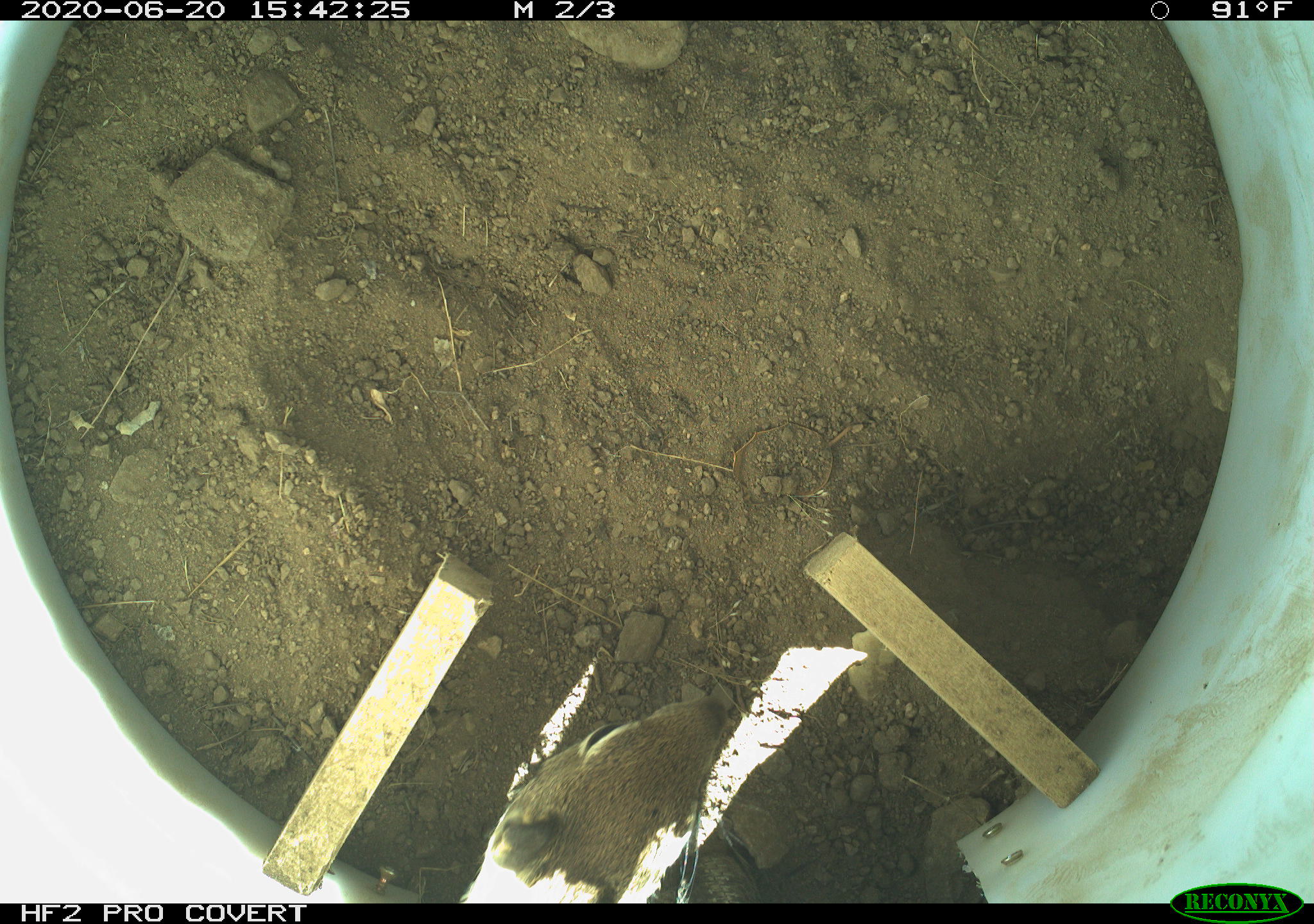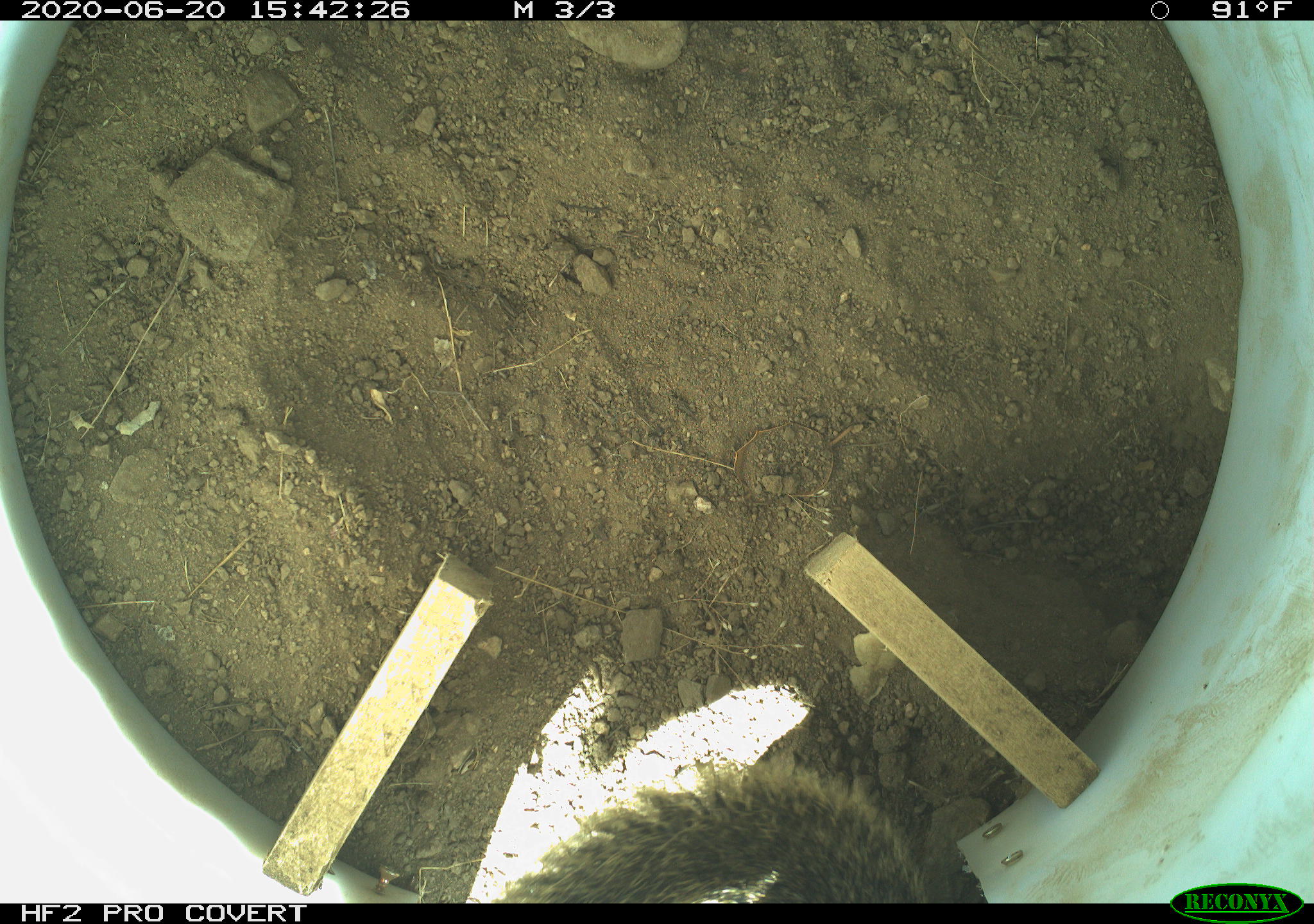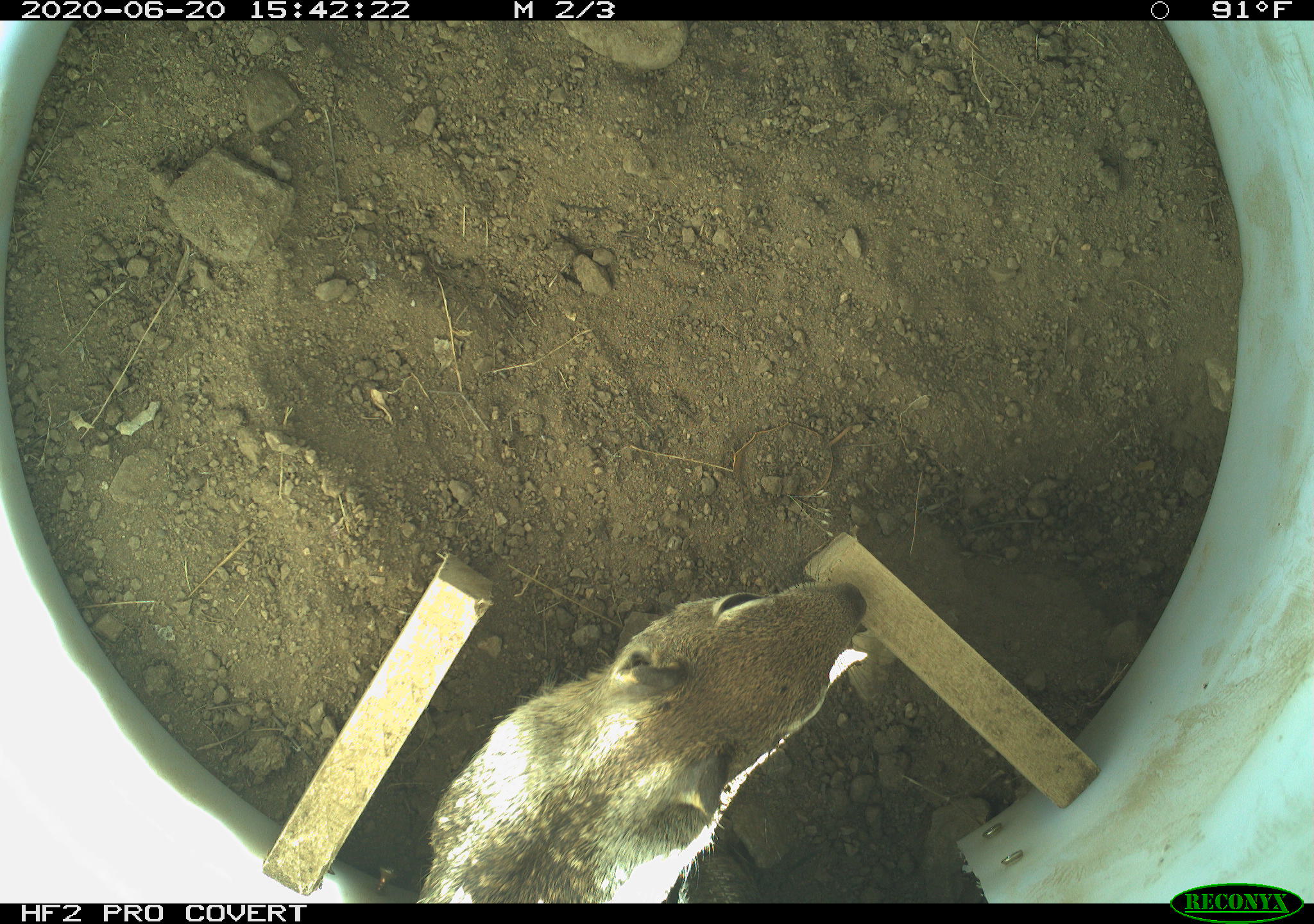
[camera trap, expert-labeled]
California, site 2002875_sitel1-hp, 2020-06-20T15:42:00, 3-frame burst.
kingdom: Animalia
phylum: Chordata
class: Mammalia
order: Rodentia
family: Sciuridae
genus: Otospermophilus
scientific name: Otospermophilus beecheyi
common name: california ground squirrel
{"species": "california ground squirrel (Otospermophilus beecheyi)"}